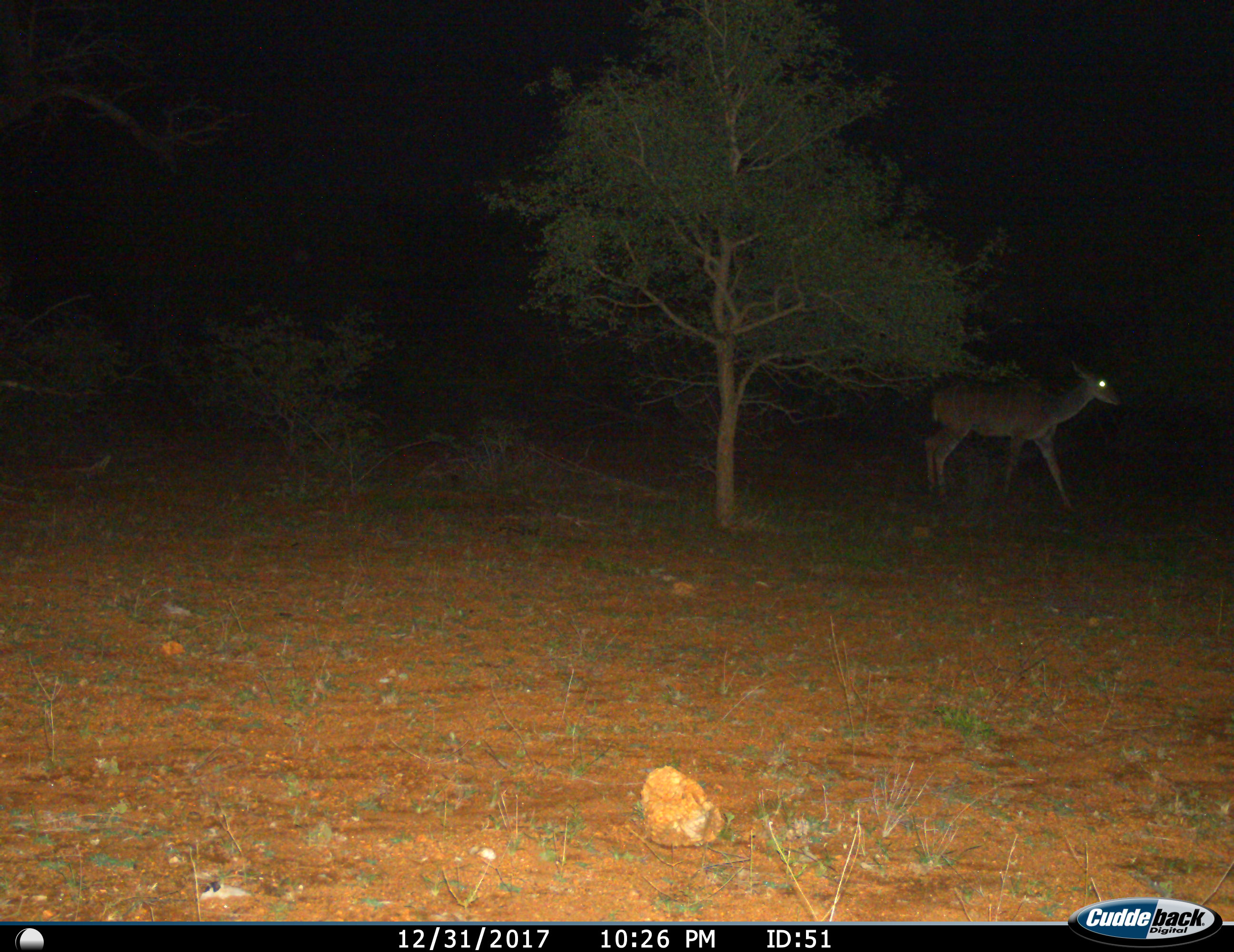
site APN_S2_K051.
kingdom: Animalia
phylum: Chordata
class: Mammalia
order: Artiodactyla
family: Bovidae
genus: Tragelaphus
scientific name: Tragelaphus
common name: kudu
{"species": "kudu (Tragelaphus)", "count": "1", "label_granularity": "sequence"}